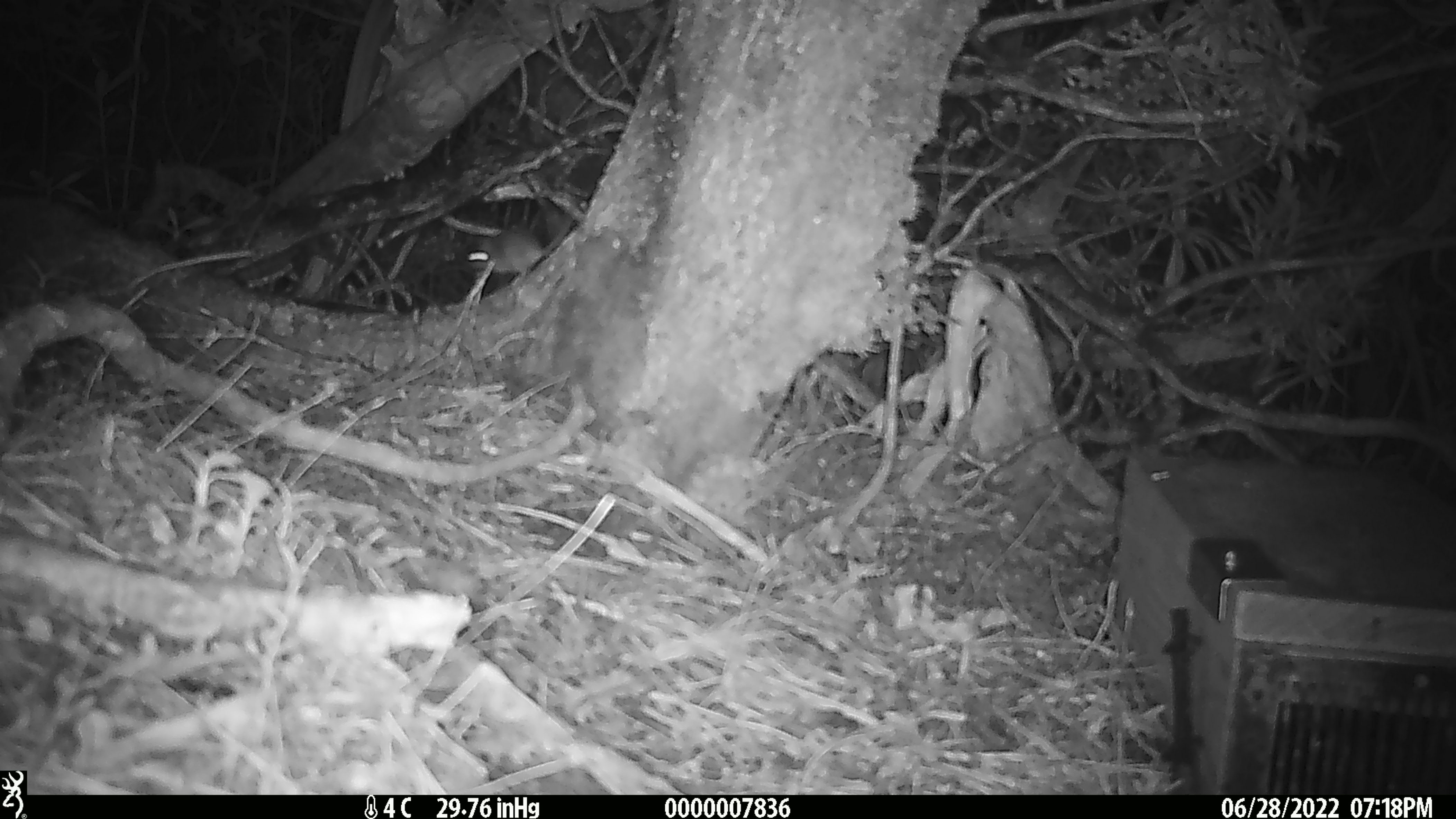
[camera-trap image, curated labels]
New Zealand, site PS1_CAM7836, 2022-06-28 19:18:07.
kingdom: Animalia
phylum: Chordata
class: Mammalia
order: Rodentia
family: Muridae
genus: Mus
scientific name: Mus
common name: mouse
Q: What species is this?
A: Mouse (Mus).